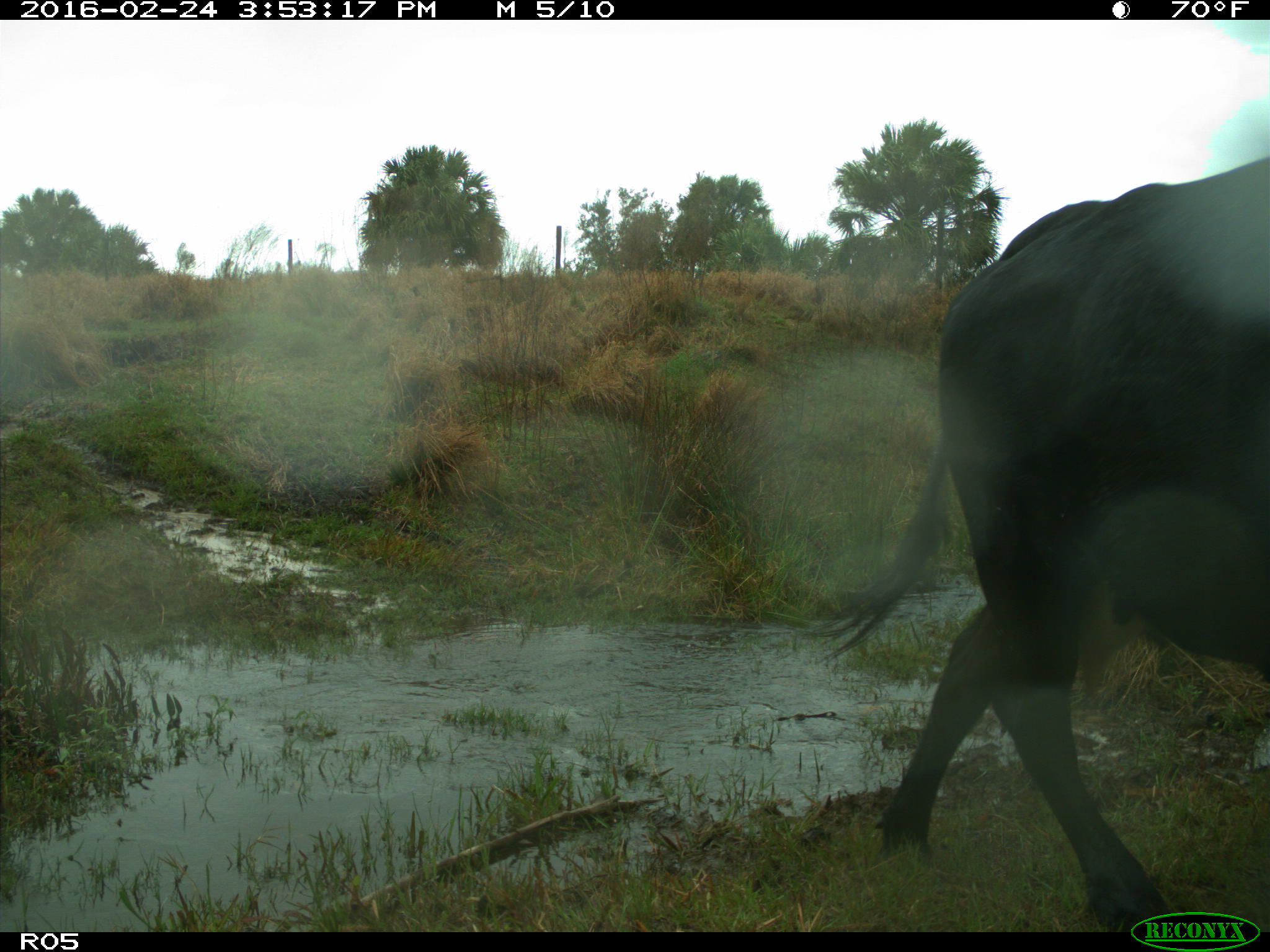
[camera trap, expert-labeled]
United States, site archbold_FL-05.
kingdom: Animalia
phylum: Chordata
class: Mammalia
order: Artiodactyla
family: Bovidae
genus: Bos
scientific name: Bos taurus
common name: domestic cow